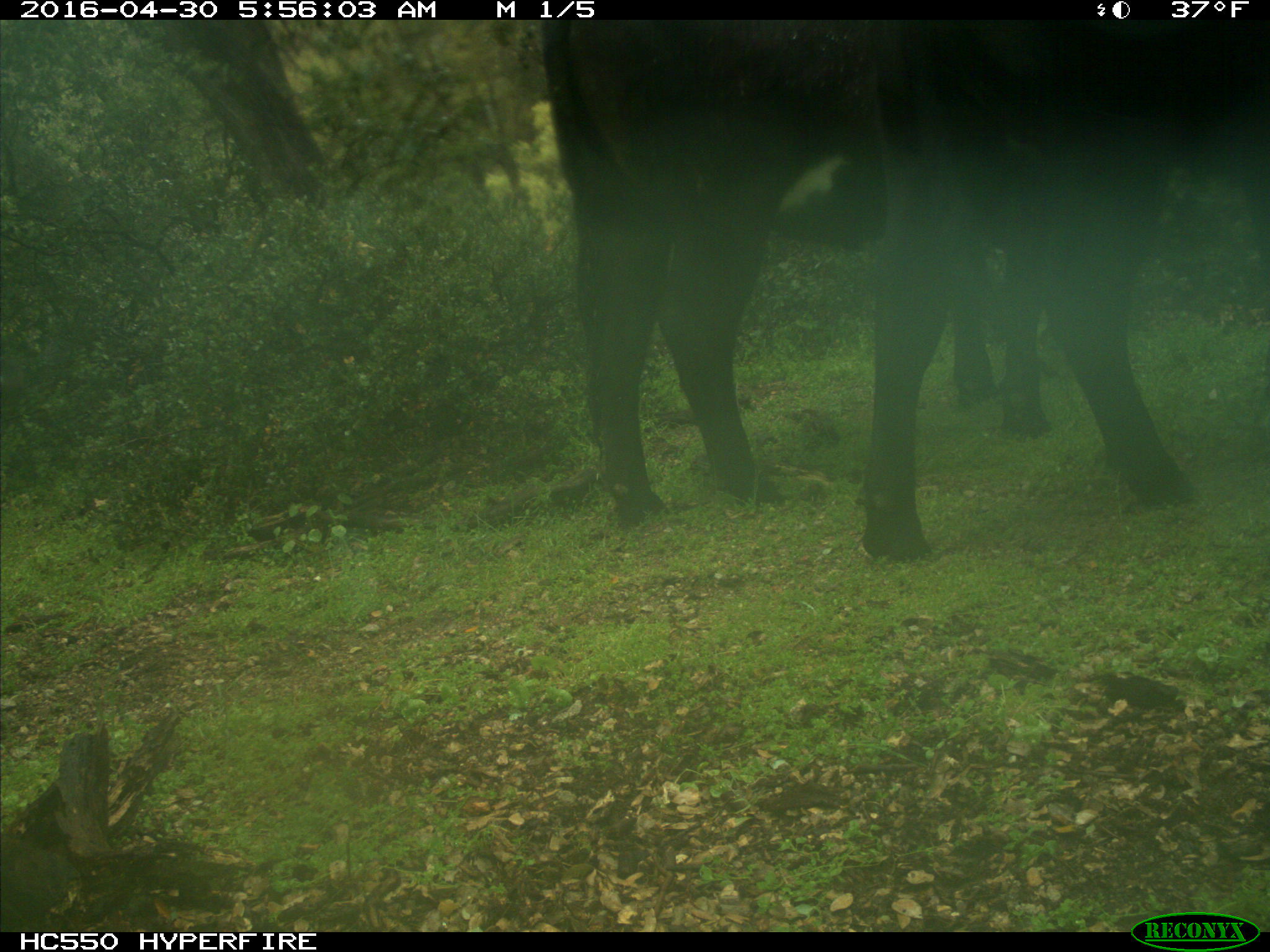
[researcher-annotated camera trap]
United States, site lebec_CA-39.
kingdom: Animalia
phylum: Chordata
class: Mammalia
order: Artiodactyla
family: Bovidae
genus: Bos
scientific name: Bos taurus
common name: domestic cow